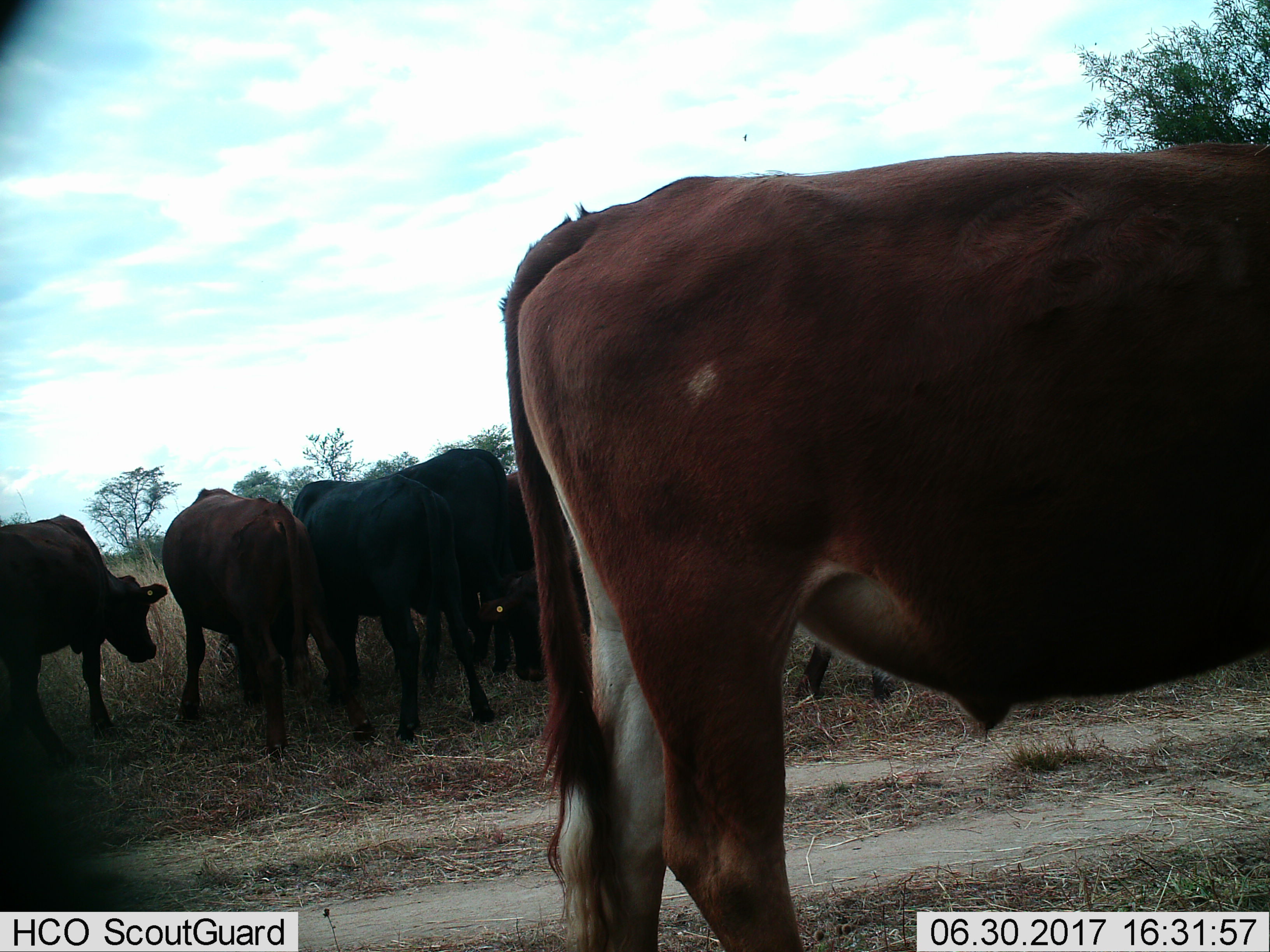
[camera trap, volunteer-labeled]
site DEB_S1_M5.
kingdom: Animalia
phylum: Chordata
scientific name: Vertebrata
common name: domestic animal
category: domesticanimal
Domesticanimal (domestic animal) (Vertebrata), count 7. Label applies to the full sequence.